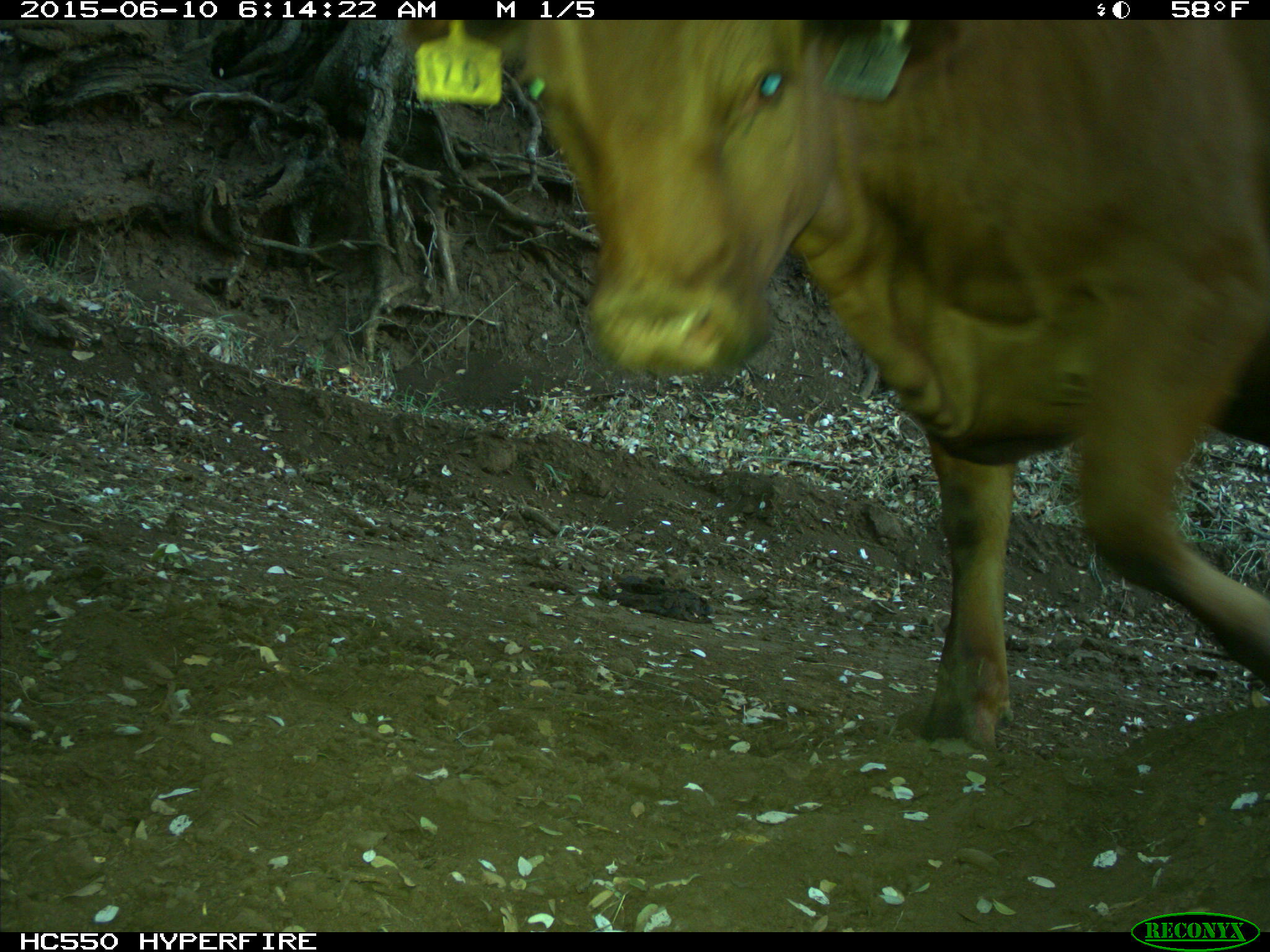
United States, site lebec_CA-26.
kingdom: Animalia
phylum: Chordata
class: Mammalia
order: Artiodactyla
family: Bovidae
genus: Bos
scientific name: Bos taurus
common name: domestic cow